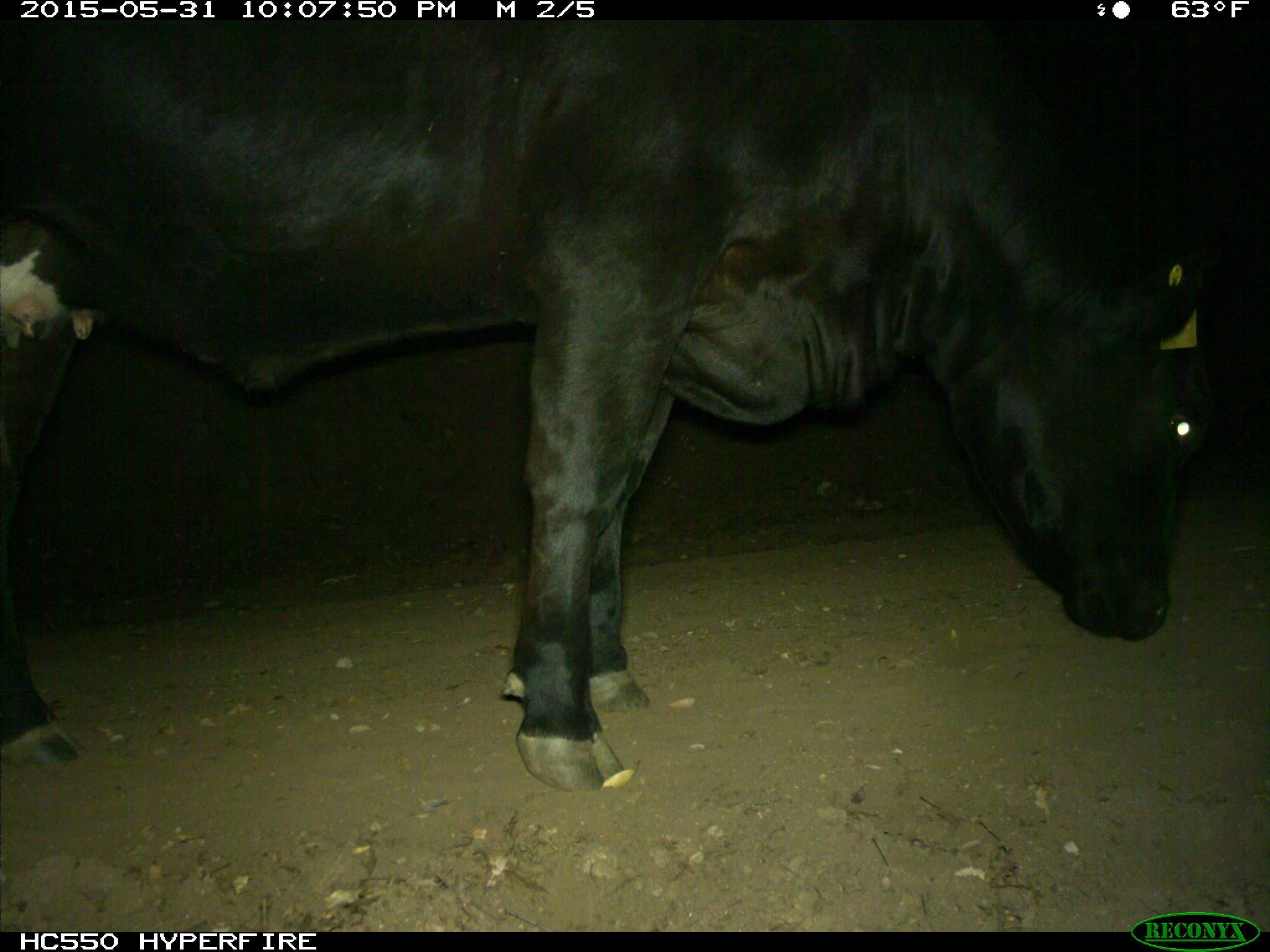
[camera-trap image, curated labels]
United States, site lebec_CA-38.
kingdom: Animalia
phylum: Chordata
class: Mammalia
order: Artiodactyla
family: Bovidae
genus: Bos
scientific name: Bos taurus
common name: domestic cow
Bos taurus (domestic cow).